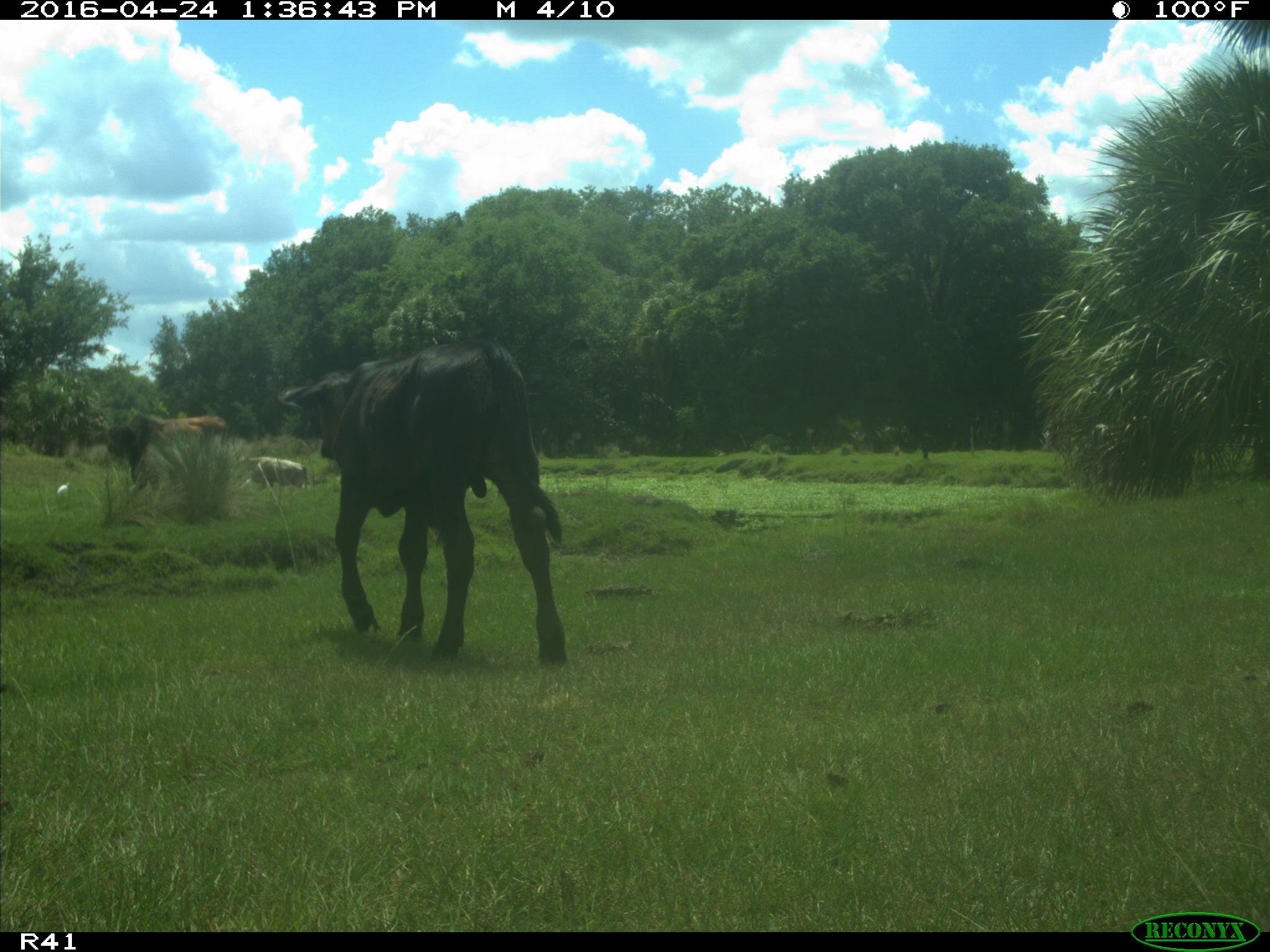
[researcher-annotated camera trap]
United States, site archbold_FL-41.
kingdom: Animalia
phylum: Chordata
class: Mammalia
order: Artiodactyla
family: Bovidae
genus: Bos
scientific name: Bos taurus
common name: domestic cow